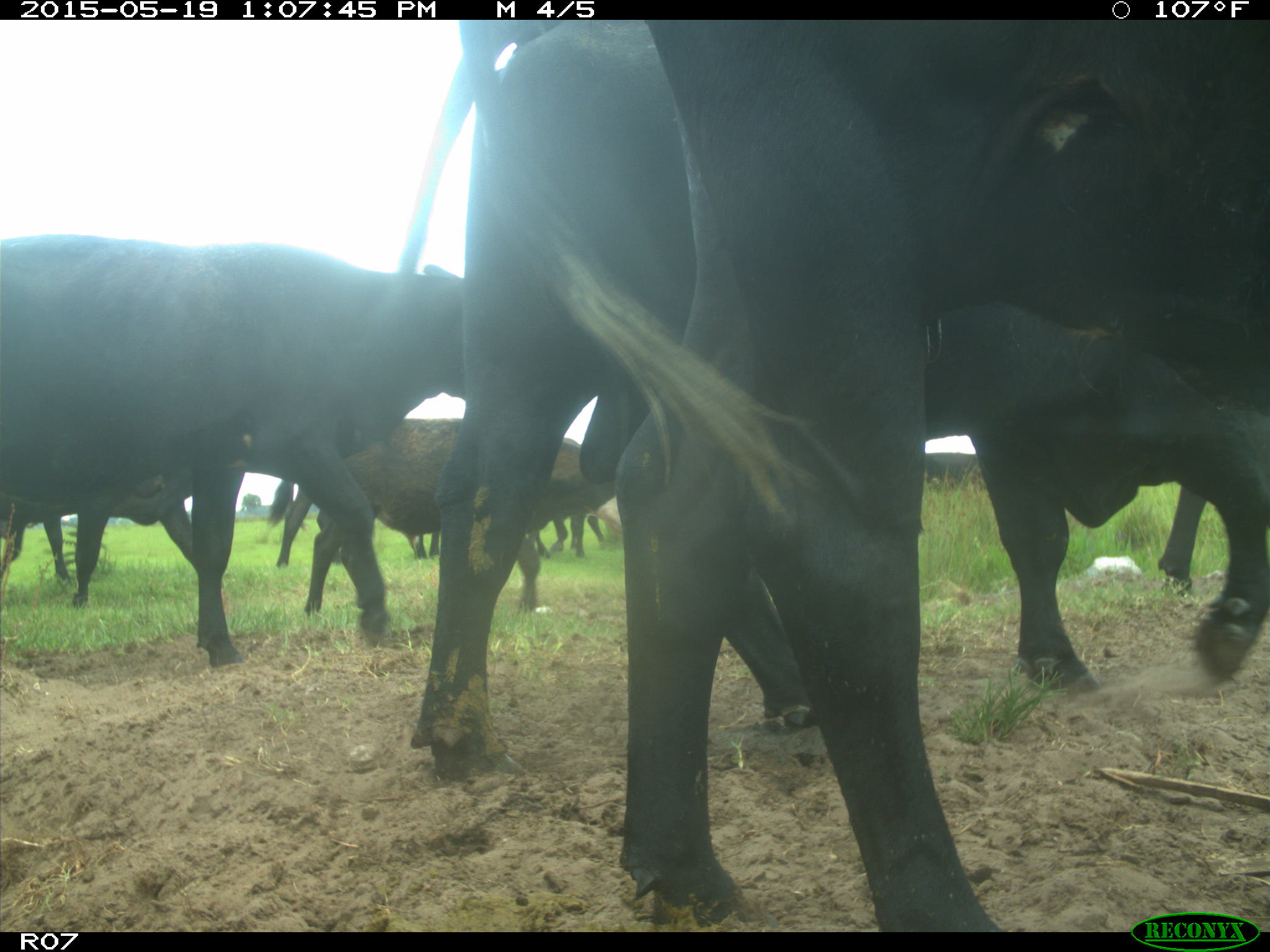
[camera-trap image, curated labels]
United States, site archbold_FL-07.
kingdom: Animalia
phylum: Chordata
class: Mammalia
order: Artiodactyla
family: Bovidae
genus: Bos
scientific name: Bos taurus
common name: domestic cow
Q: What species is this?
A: Bos taurus (domestic cow).